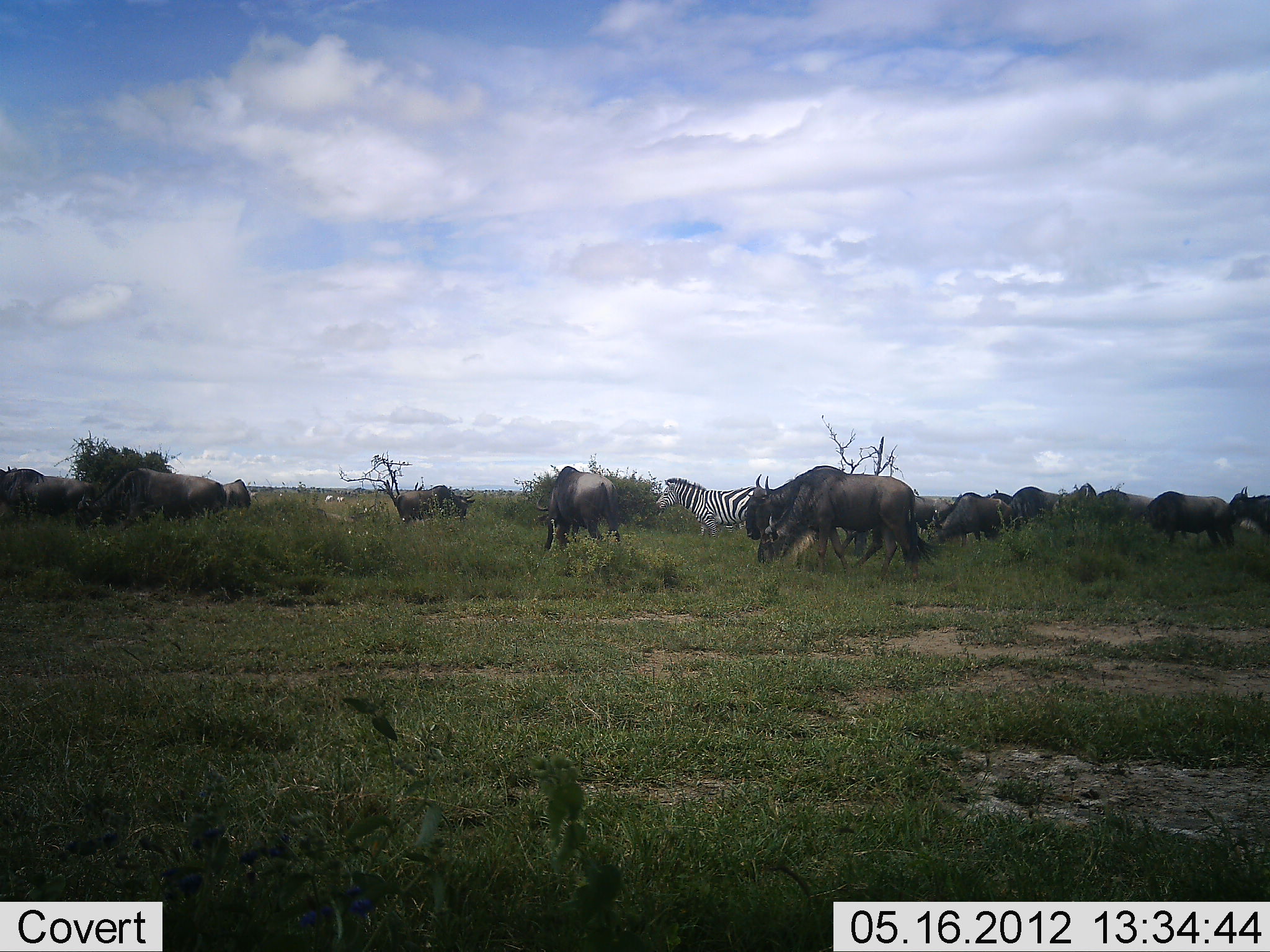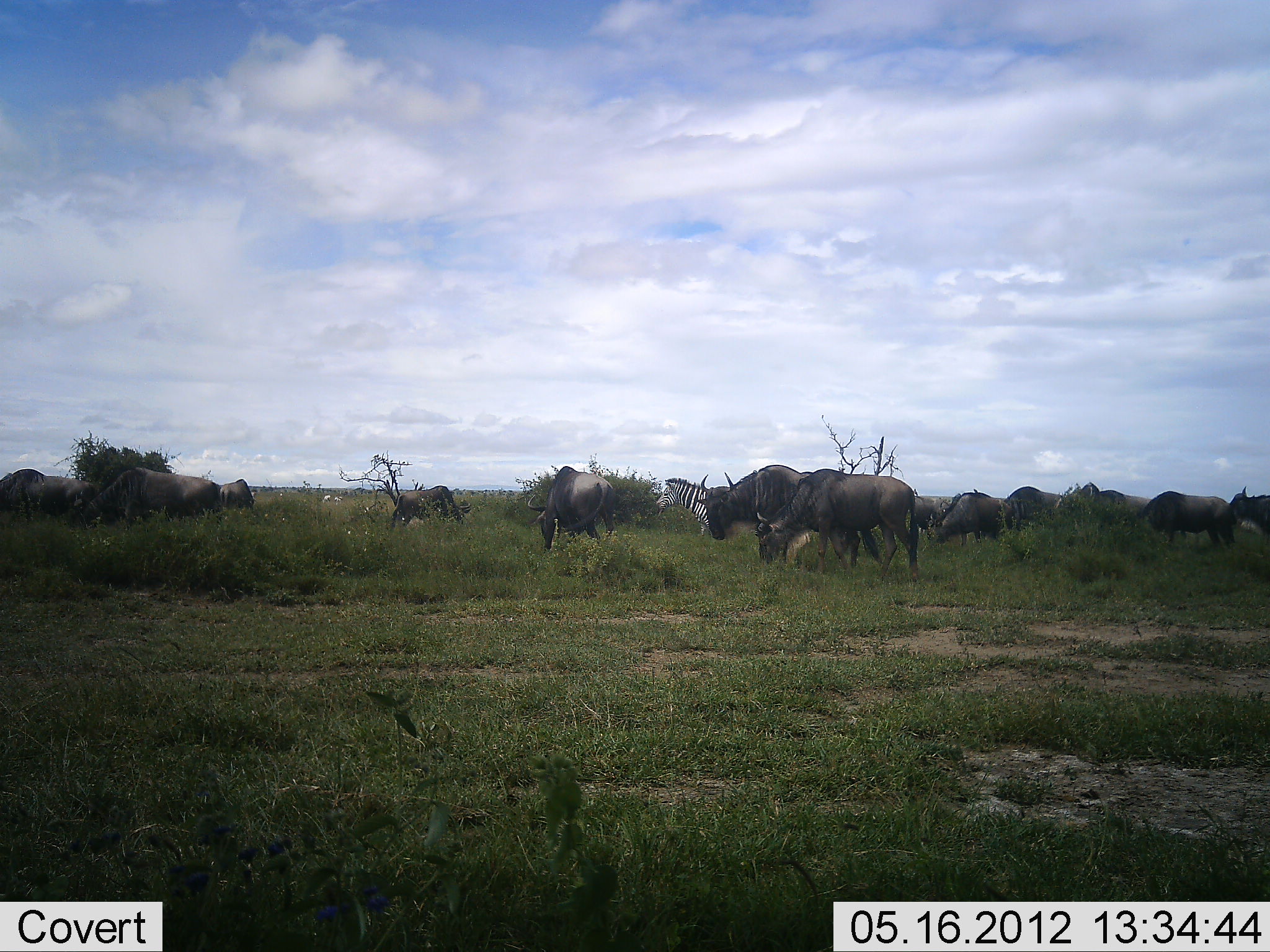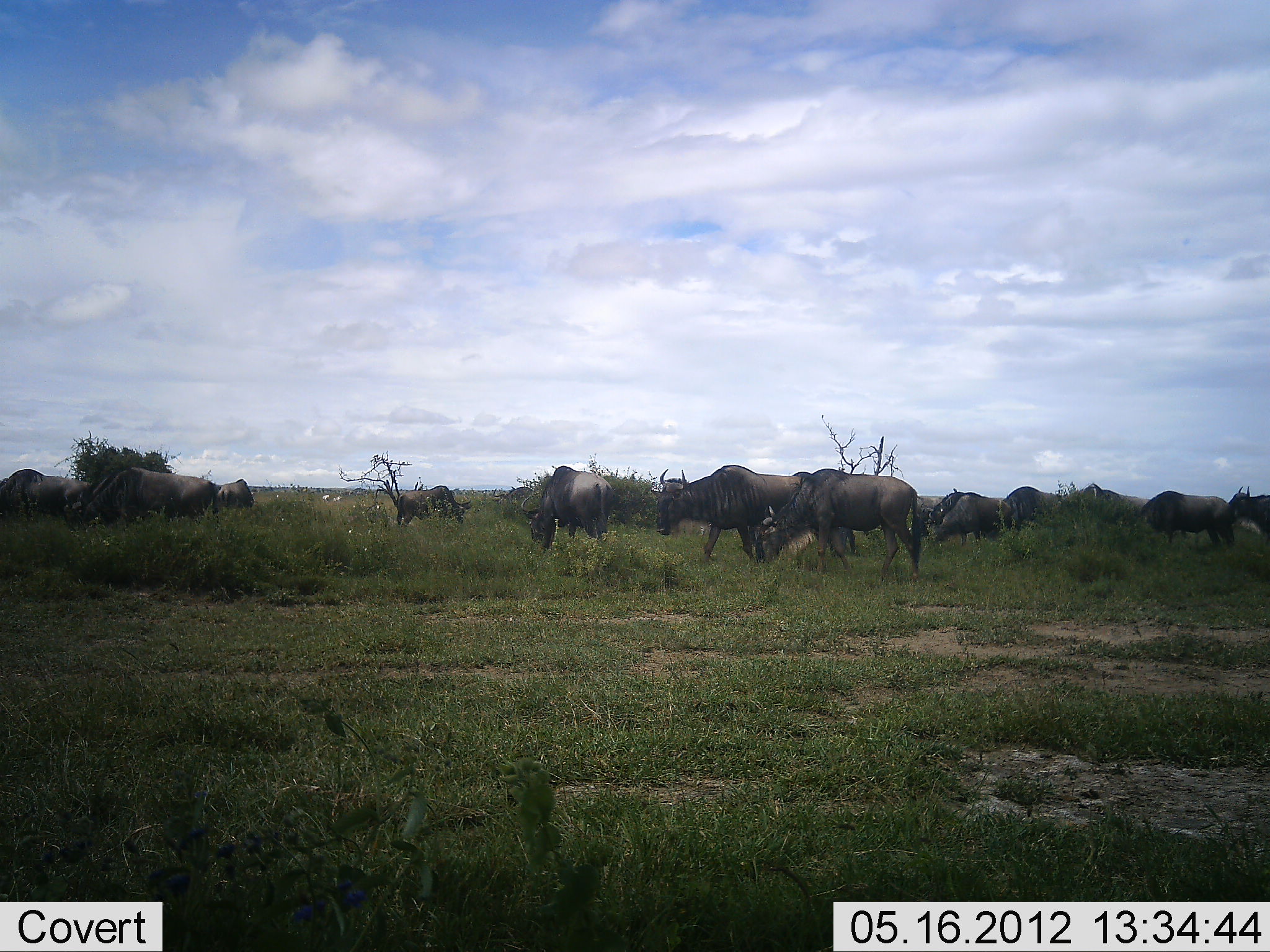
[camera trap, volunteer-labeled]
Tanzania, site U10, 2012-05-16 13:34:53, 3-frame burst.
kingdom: Animalia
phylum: Chordata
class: Mammalia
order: Artiodactyla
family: Bovidae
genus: Connochaetes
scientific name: Connochaetes taurinus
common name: blue wildebeest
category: wildebeest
Wildebeest (blue wildebeest) (Connochaetes taurinus), count 11-50. Behavior (volunteer vote fractions): standing 18%, resting 0%, moving 73%, interacting 0%. Young present (vote fraction): 0%. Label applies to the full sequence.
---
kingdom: Animalia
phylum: Chordata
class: Mammalia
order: Perissodactyla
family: Equidae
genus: Equus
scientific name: Equus quagga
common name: plains zebra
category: zebra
Zebra (plains zebra) (Equus quagga), count 1. Behavior (volunteer vote fractions): standing 70%, resting 0%, moving 30%, interacting 0%. Young present (vote fraction): 0%. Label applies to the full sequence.